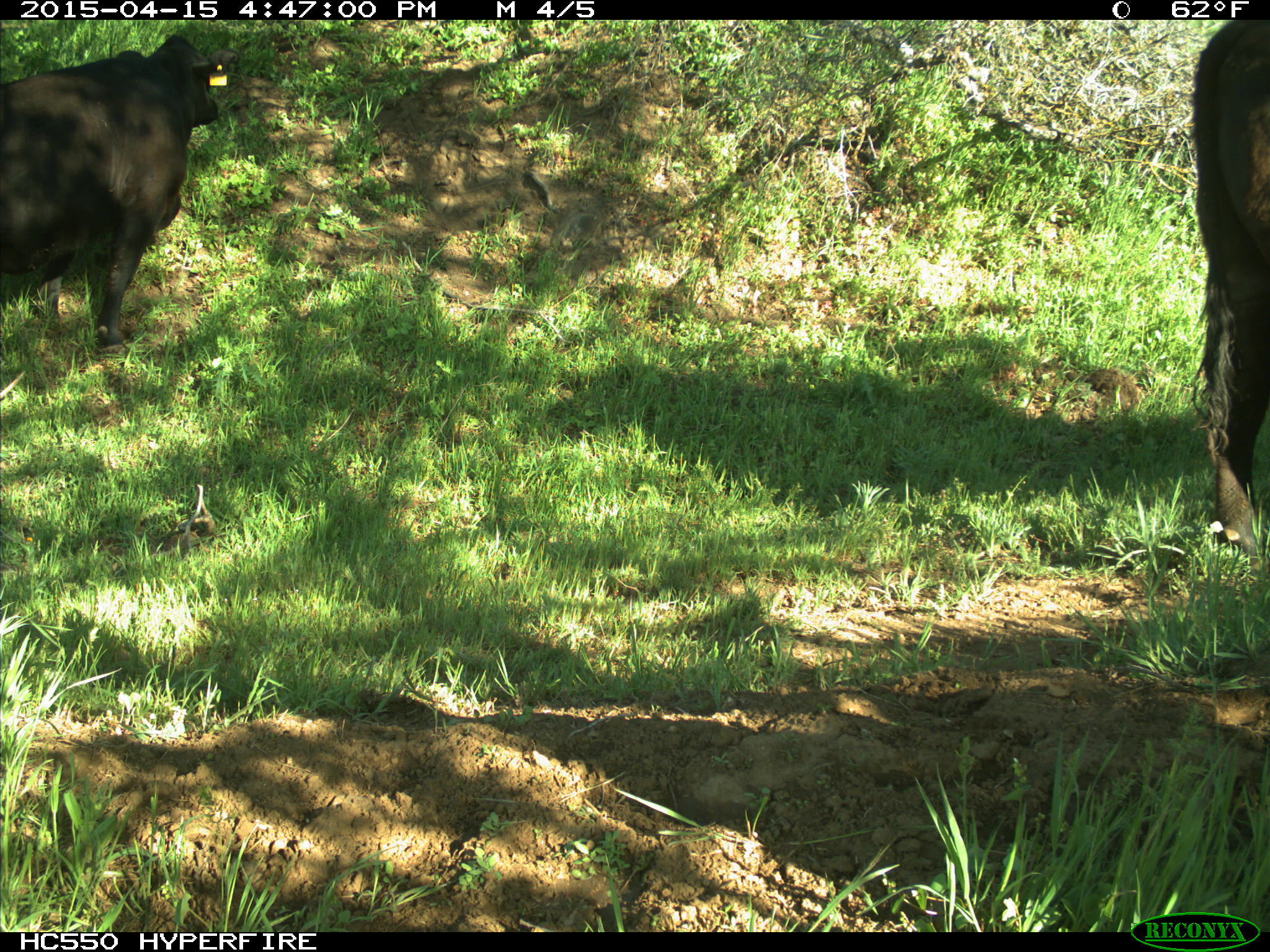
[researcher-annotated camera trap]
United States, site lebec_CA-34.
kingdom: Animalia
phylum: Chordata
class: Mammalia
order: Artiodactyla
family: Bovidae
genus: Bos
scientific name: Bos taurus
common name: domestic cow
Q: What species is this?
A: Bos taurus (domestic cow).